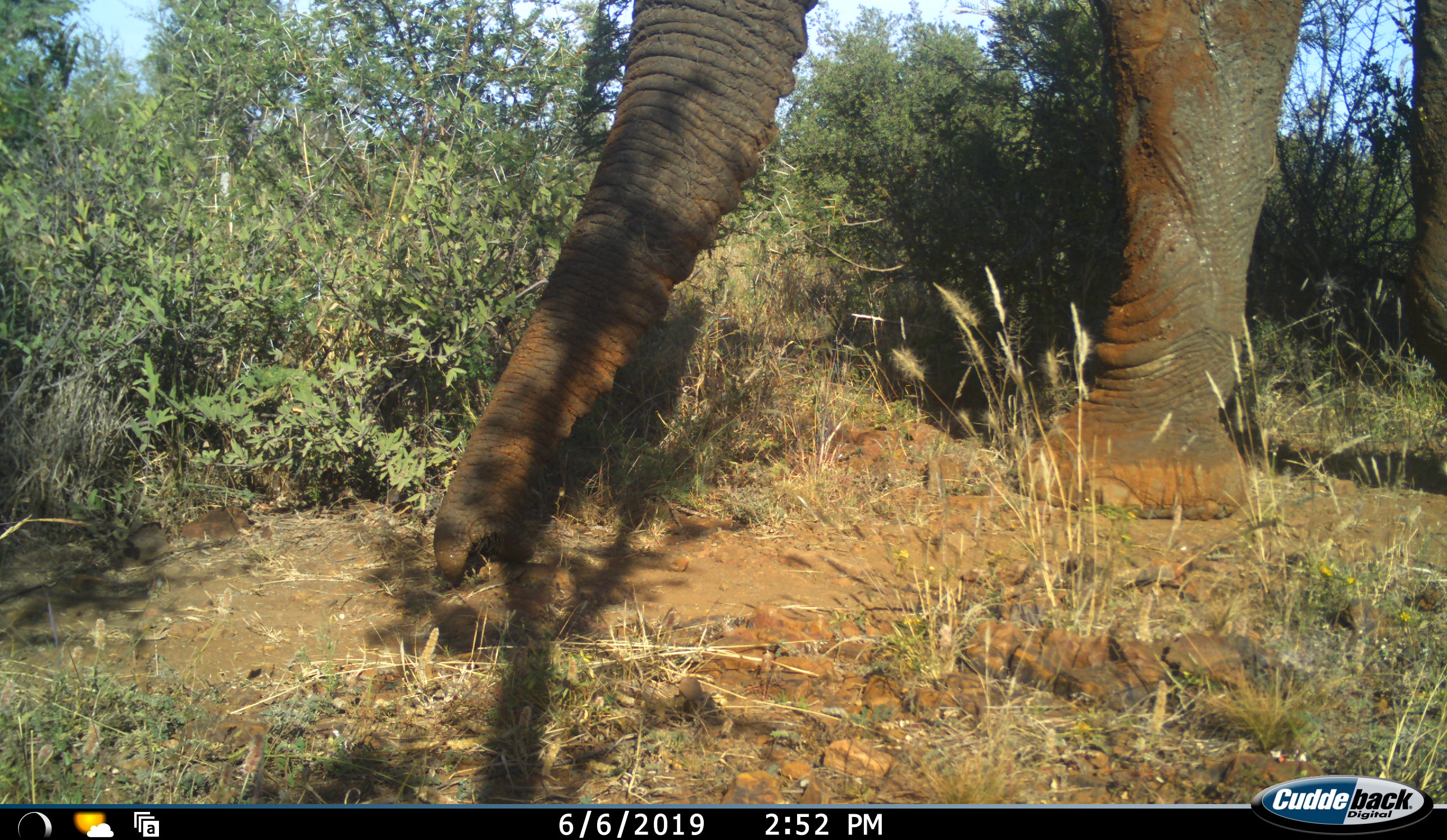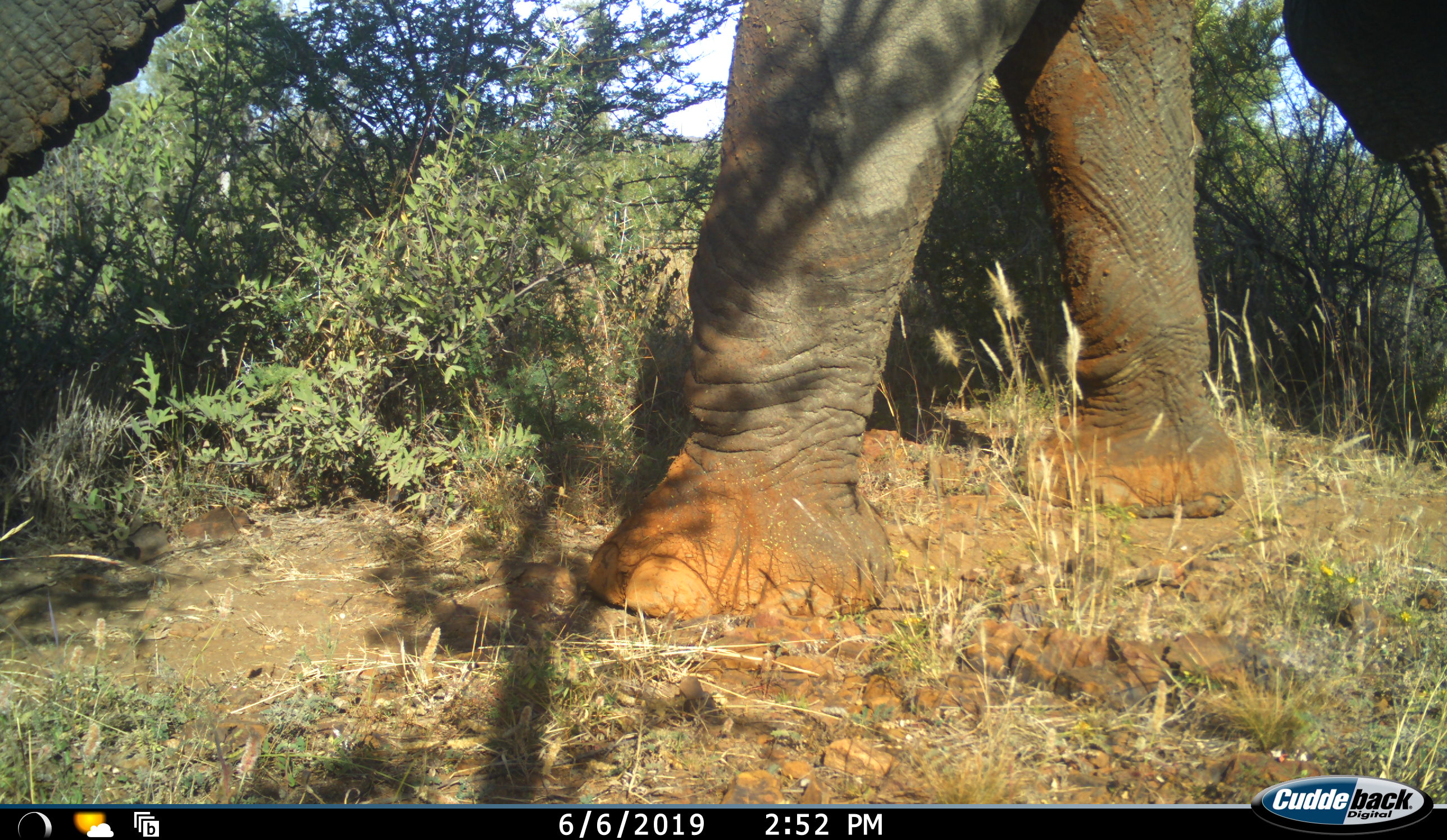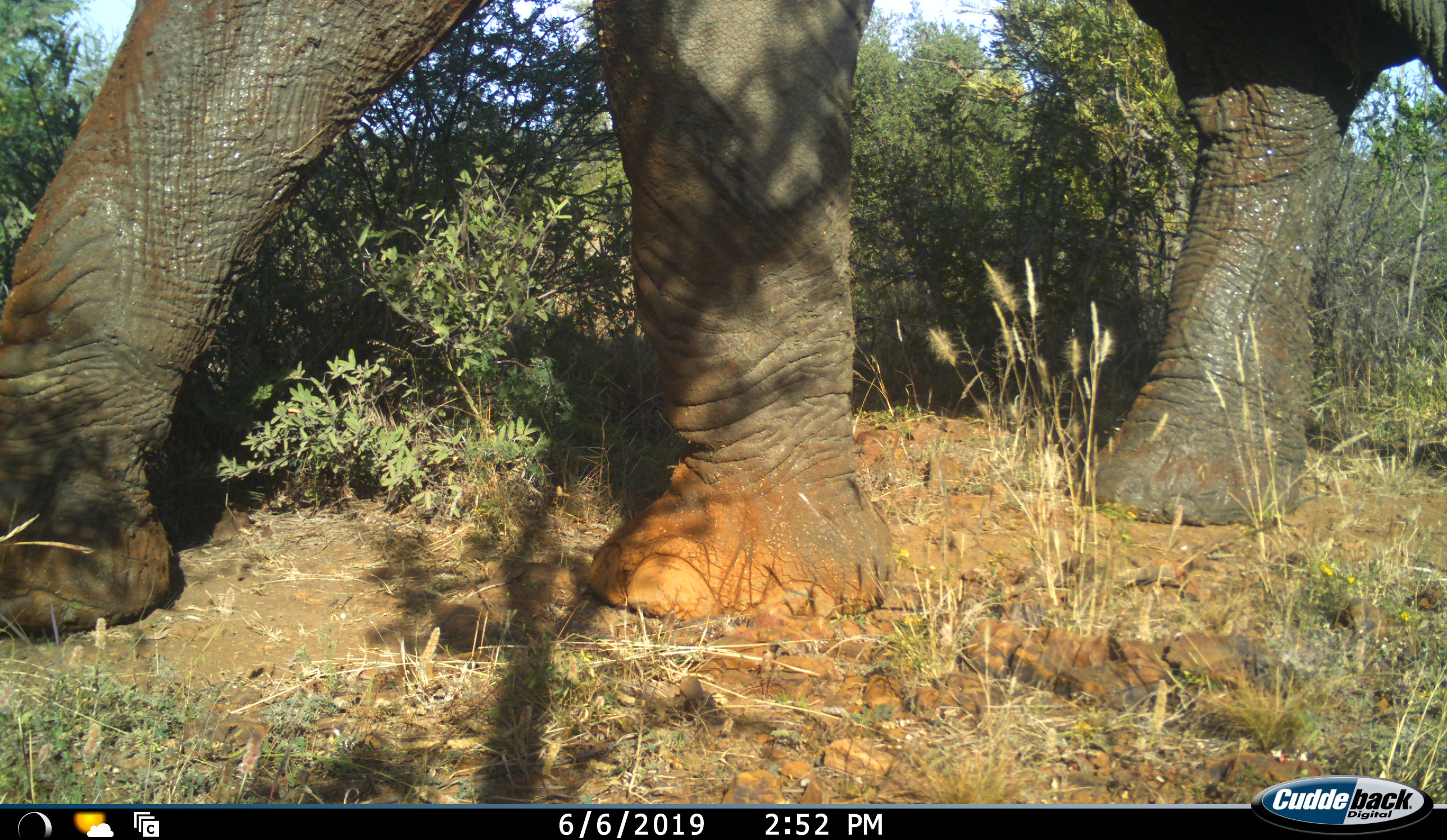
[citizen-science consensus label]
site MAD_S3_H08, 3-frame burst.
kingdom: Animalia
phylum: Chordata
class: Mammalia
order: Proboscidea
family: Elephantidae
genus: Loxodonta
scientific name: Loxodonta africana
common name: african bush elephant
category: elephant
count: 1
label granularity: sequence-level